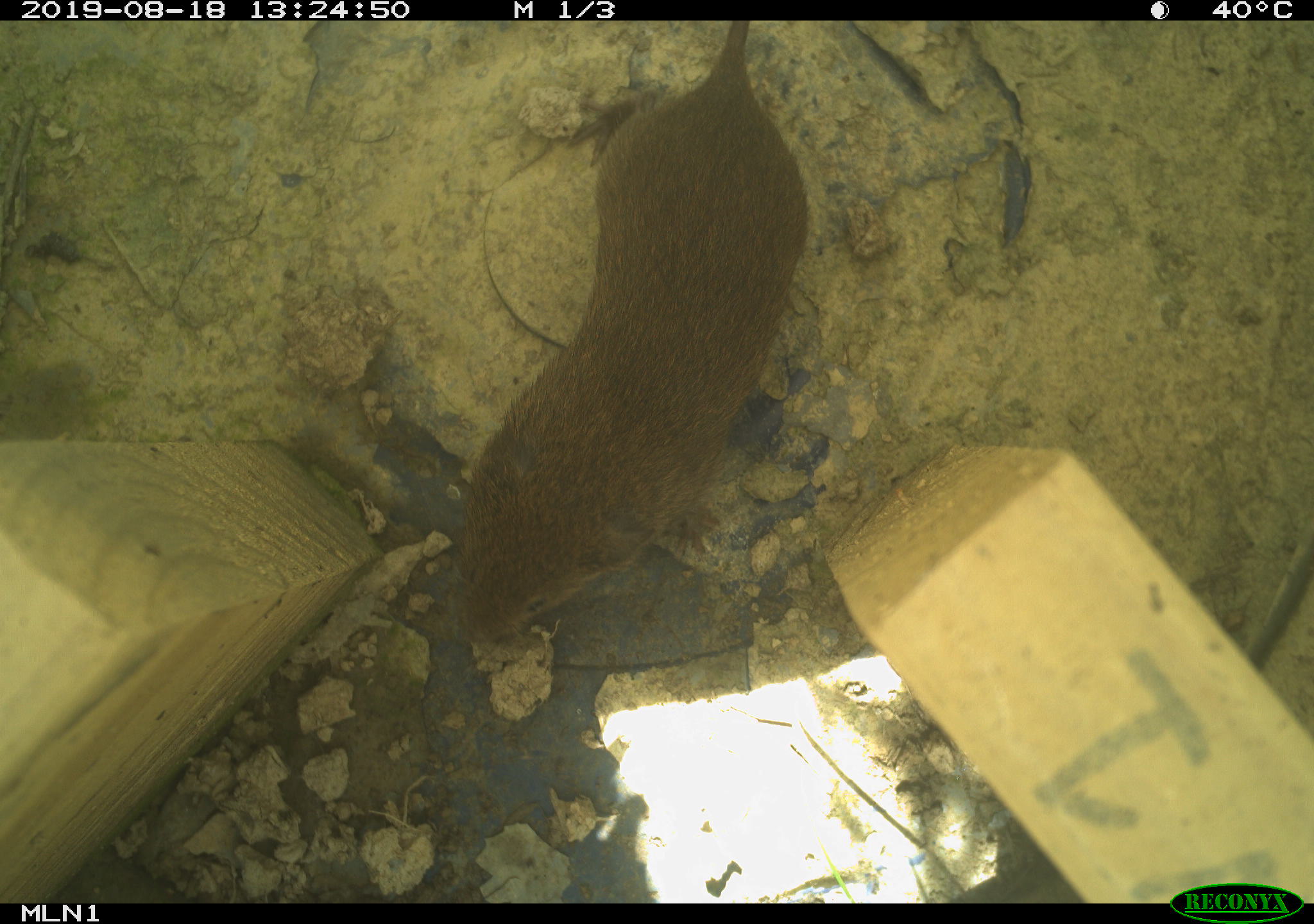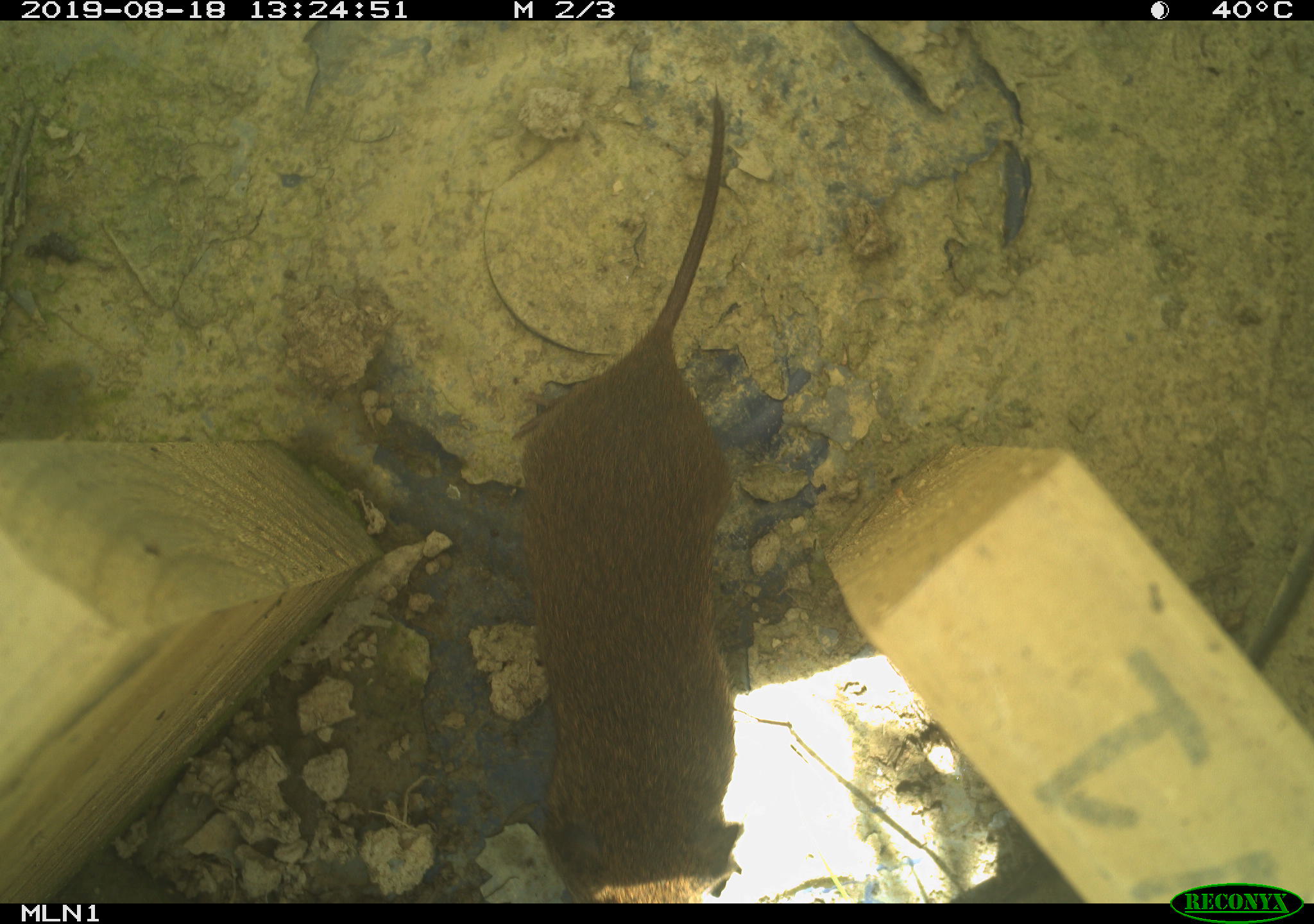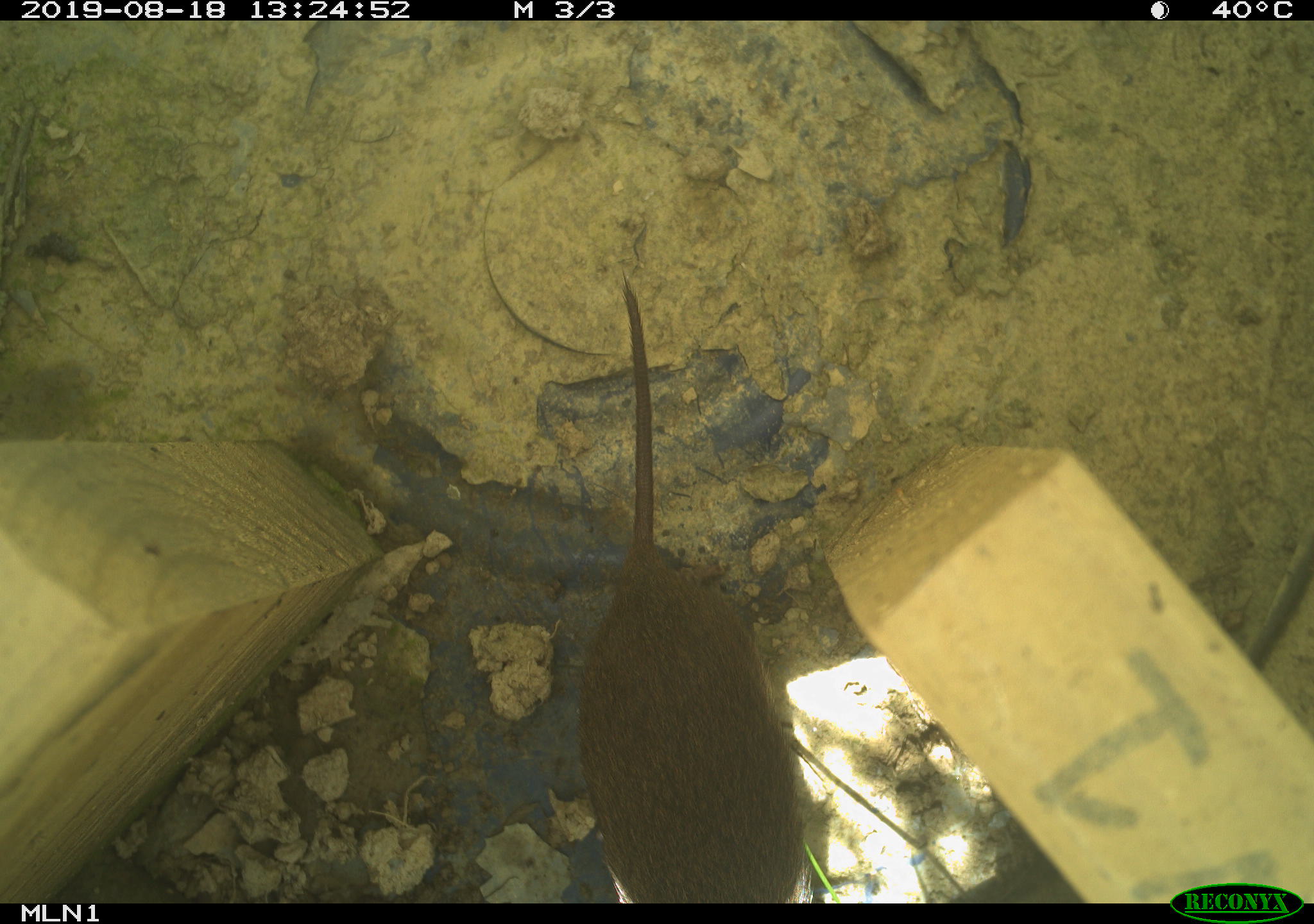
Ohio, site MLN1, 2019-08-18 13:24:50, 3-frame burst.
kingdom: Animalia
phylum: Chordata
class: Mammalia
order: Rodentia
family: Cricetidae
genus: Microtus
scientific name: Microtus pennsylvanicus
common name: meadow vole